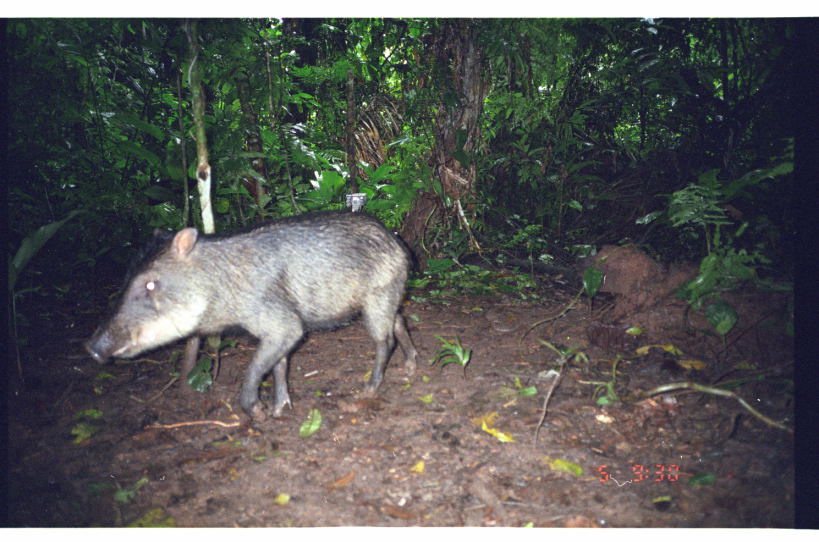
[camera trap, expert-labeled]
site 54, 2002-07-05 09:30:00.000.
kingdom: Animalia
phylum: Chordata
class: Mammalia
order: Artiodactyla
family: Tayassuidae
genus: Tayassu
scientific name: Tayassu pecari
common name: white-lipped peccary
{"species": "Tayassu pecari (white-lipped peccary)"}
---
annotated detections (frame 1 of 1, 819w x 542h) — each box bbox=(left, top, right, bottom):
tayassu pecari: bbox=(80, 208, 419, 423)